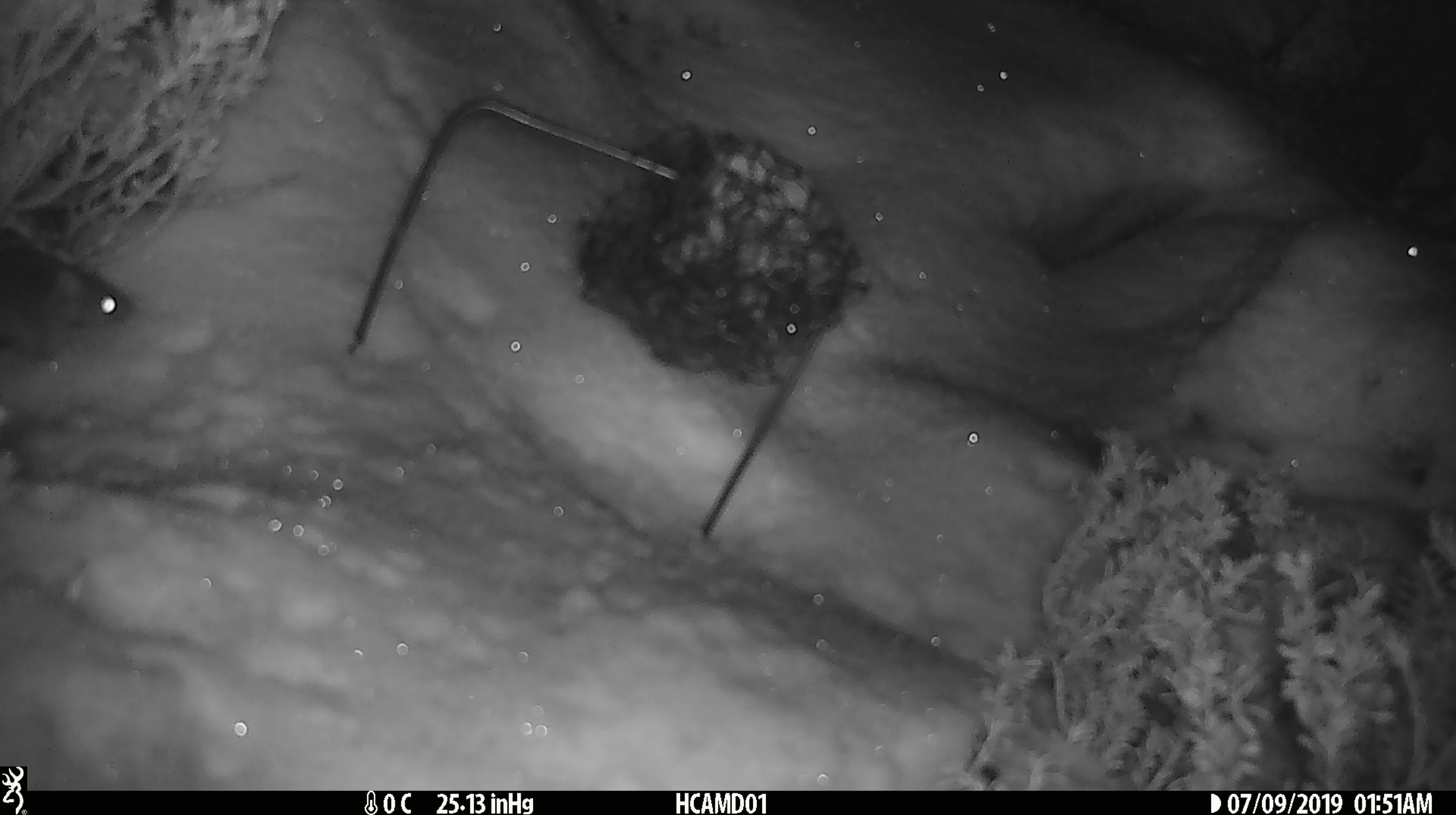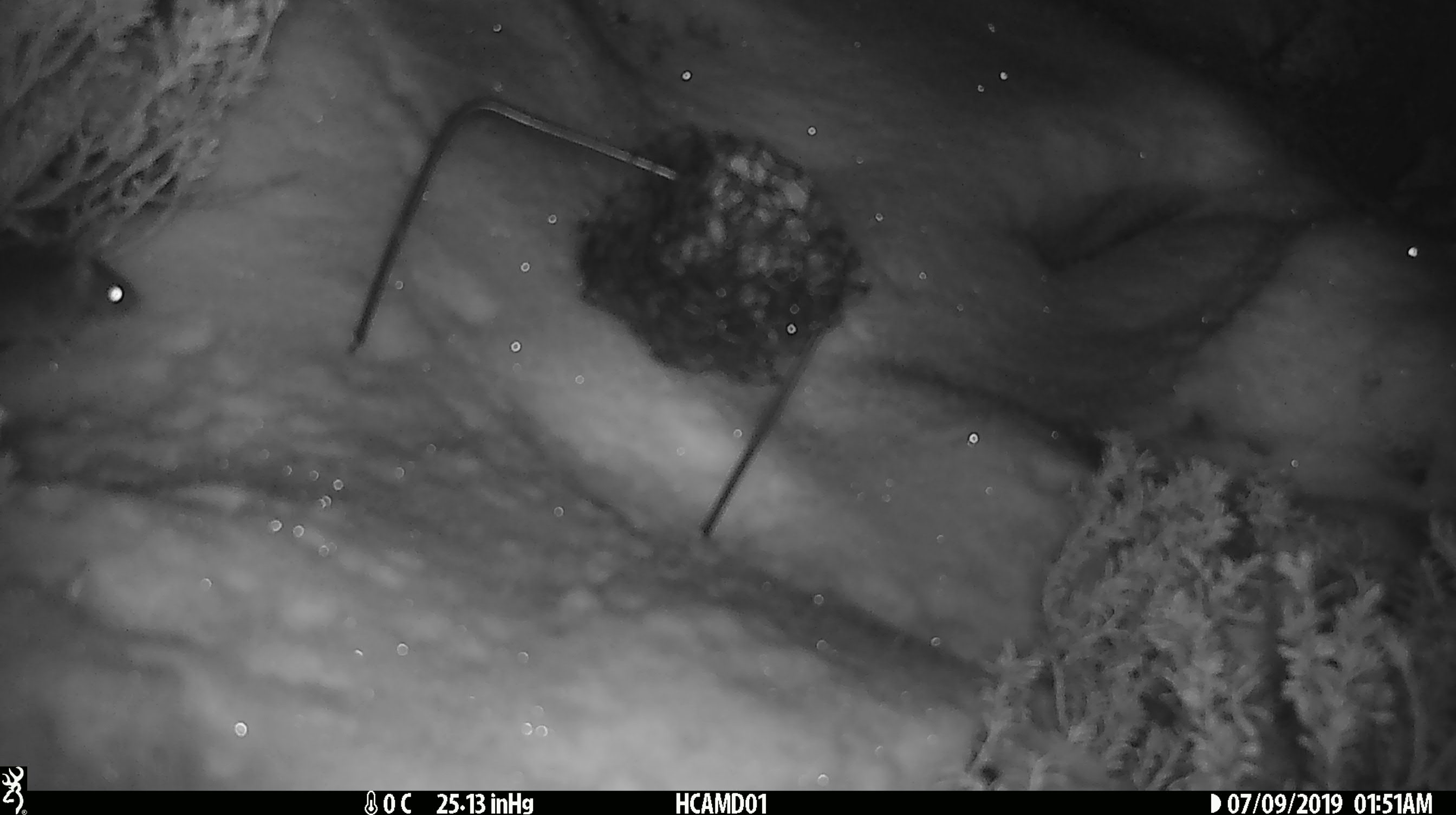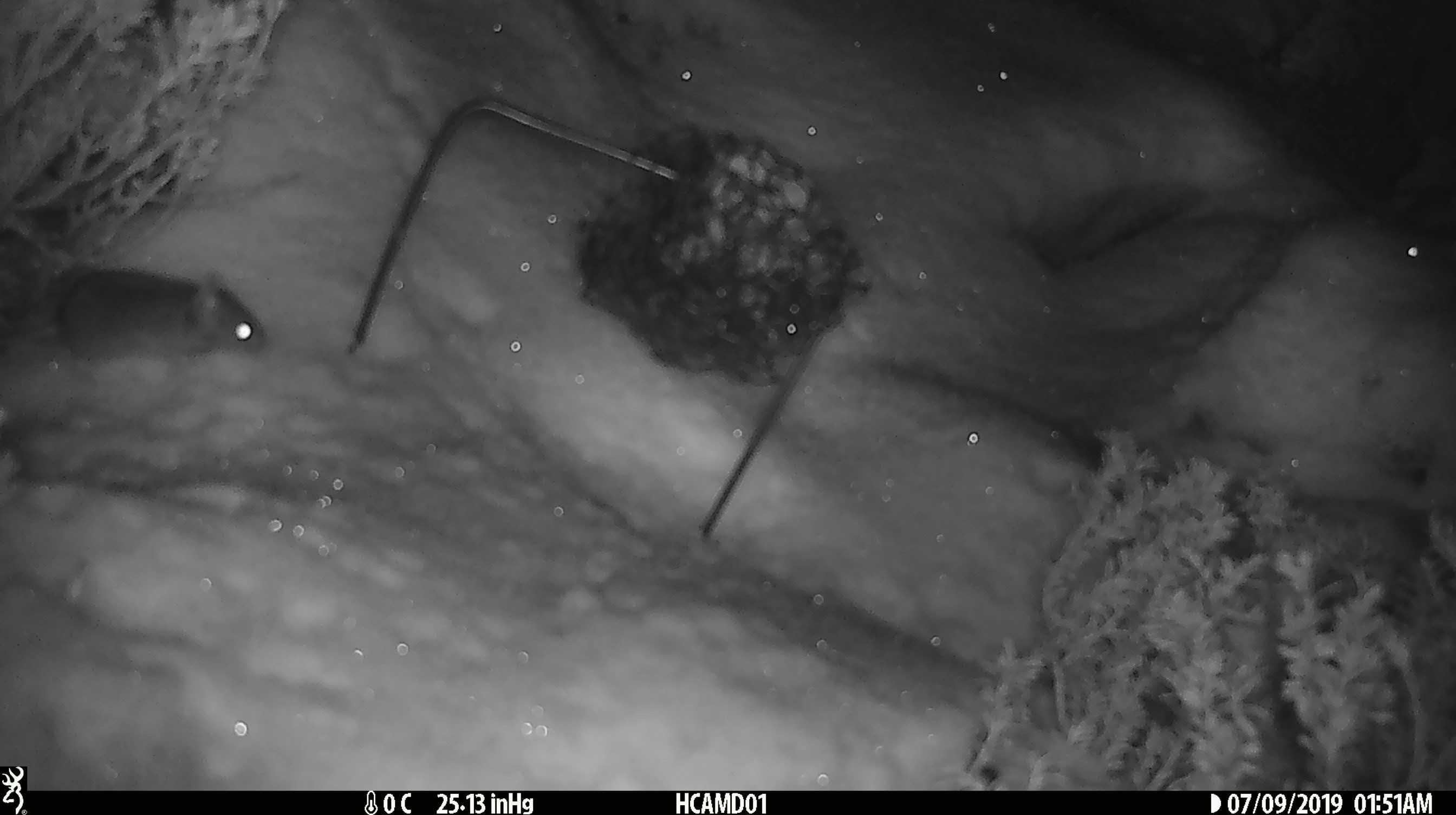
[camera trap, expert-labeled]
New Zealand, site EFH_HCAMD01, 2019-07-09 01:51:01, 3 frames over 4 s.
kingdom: Animalia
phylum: Chordata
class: Mammalia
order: Rodentia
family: Muridae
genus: Mus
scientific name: Mus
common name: mouse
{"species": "mouse (Mus)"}